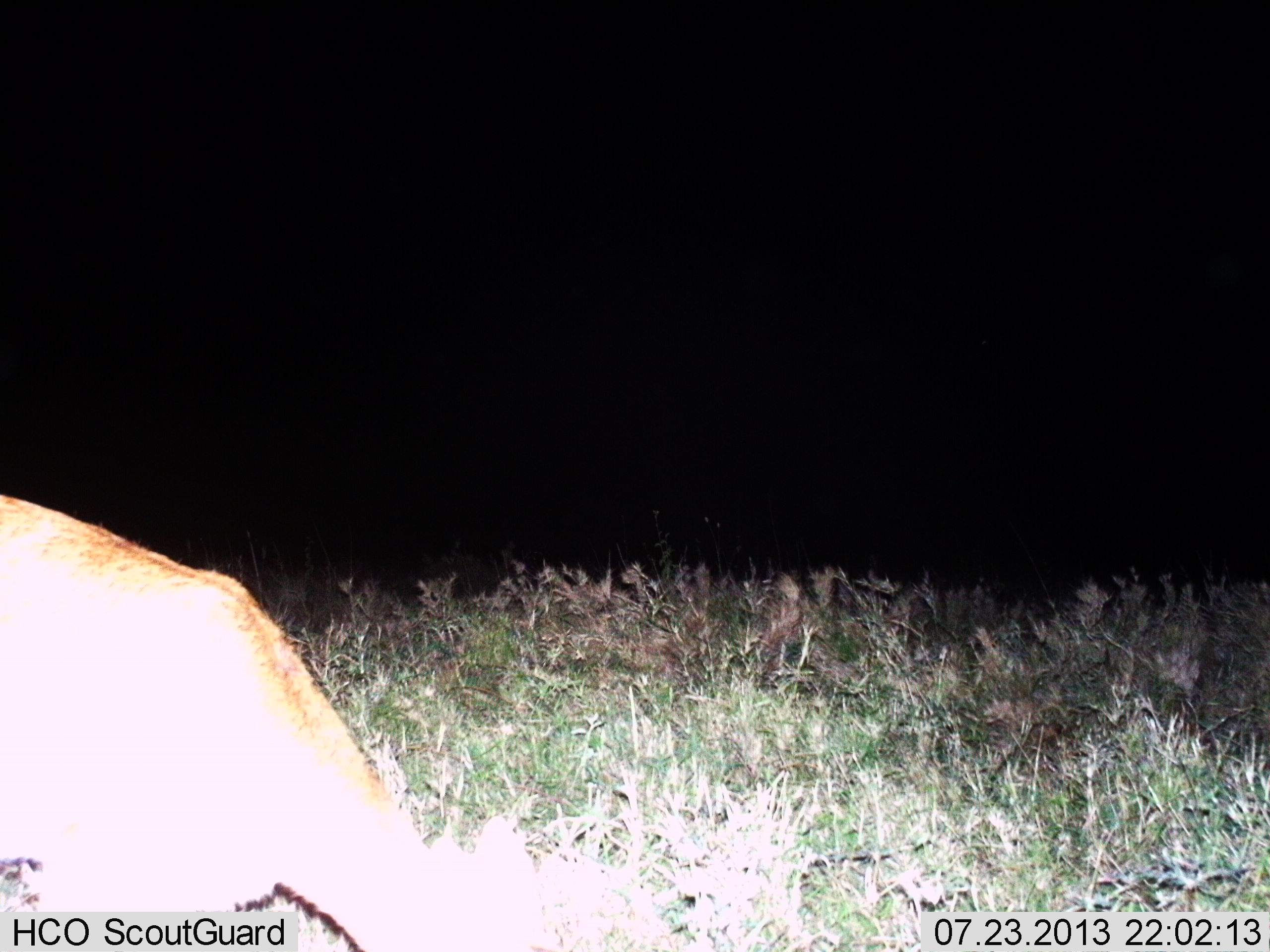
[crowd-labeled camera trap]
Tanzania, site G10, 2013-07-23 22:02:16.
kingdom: Animalia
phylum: Chordata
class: Mammalia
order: Artiodactyla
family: Bovidae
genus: Redunca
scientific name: Redunca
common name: reedbuck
Reedbuck (Redunca), count 1. Behavior (volunteer vote fractions): standing 29%, resting 0%, moving 0%, interacting 0%. Young present (vote fraction): 0%. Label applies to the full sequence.